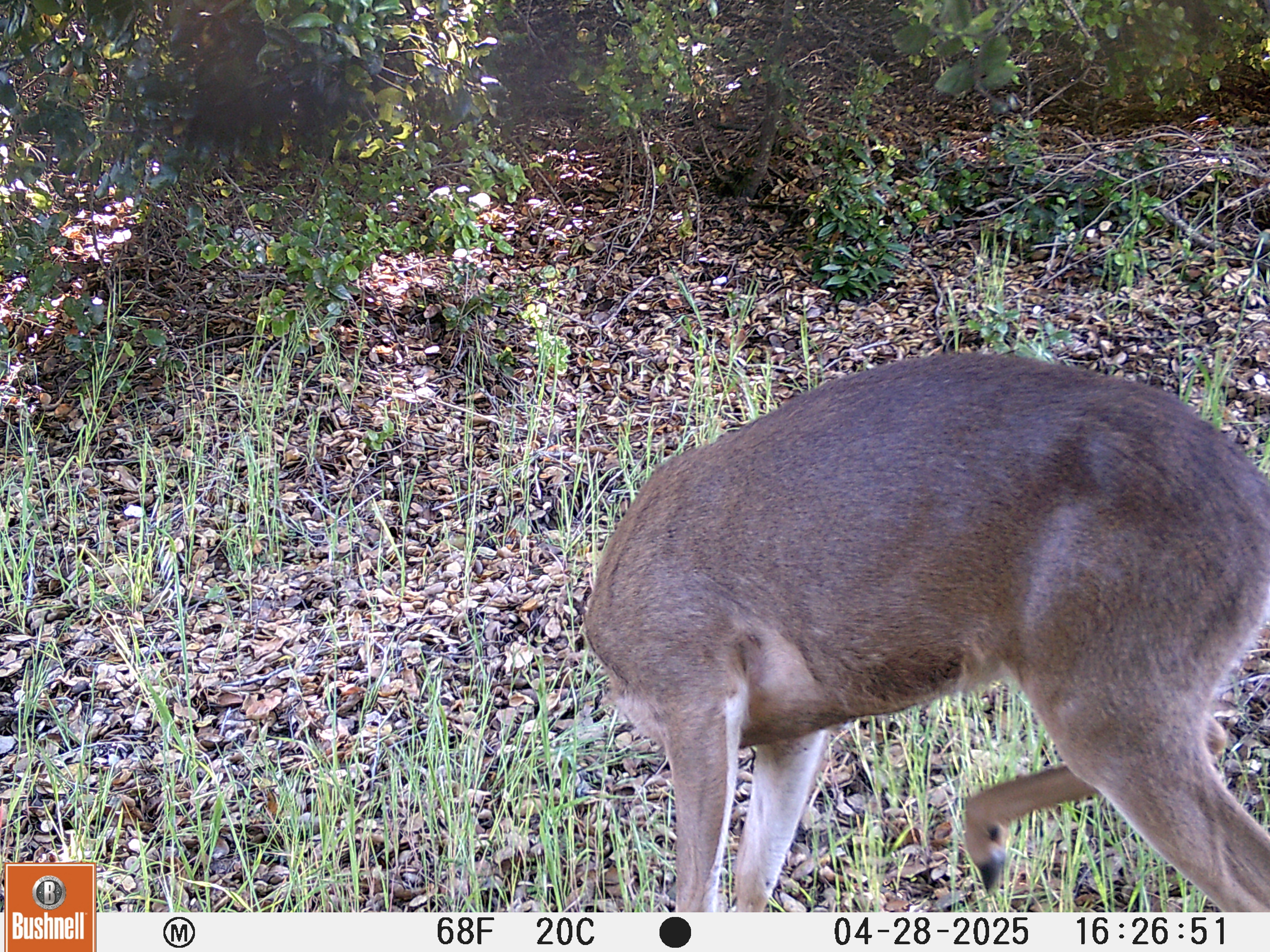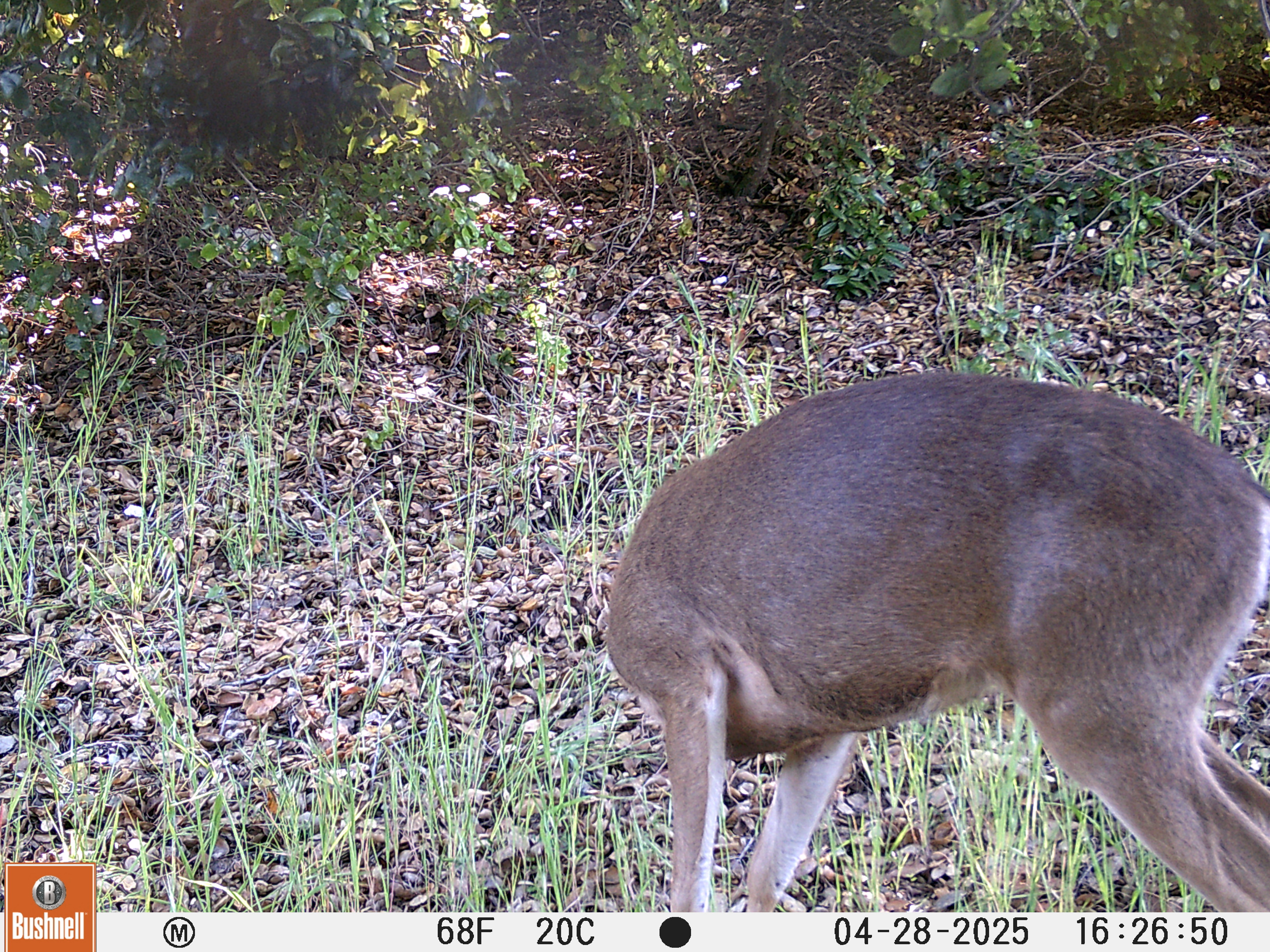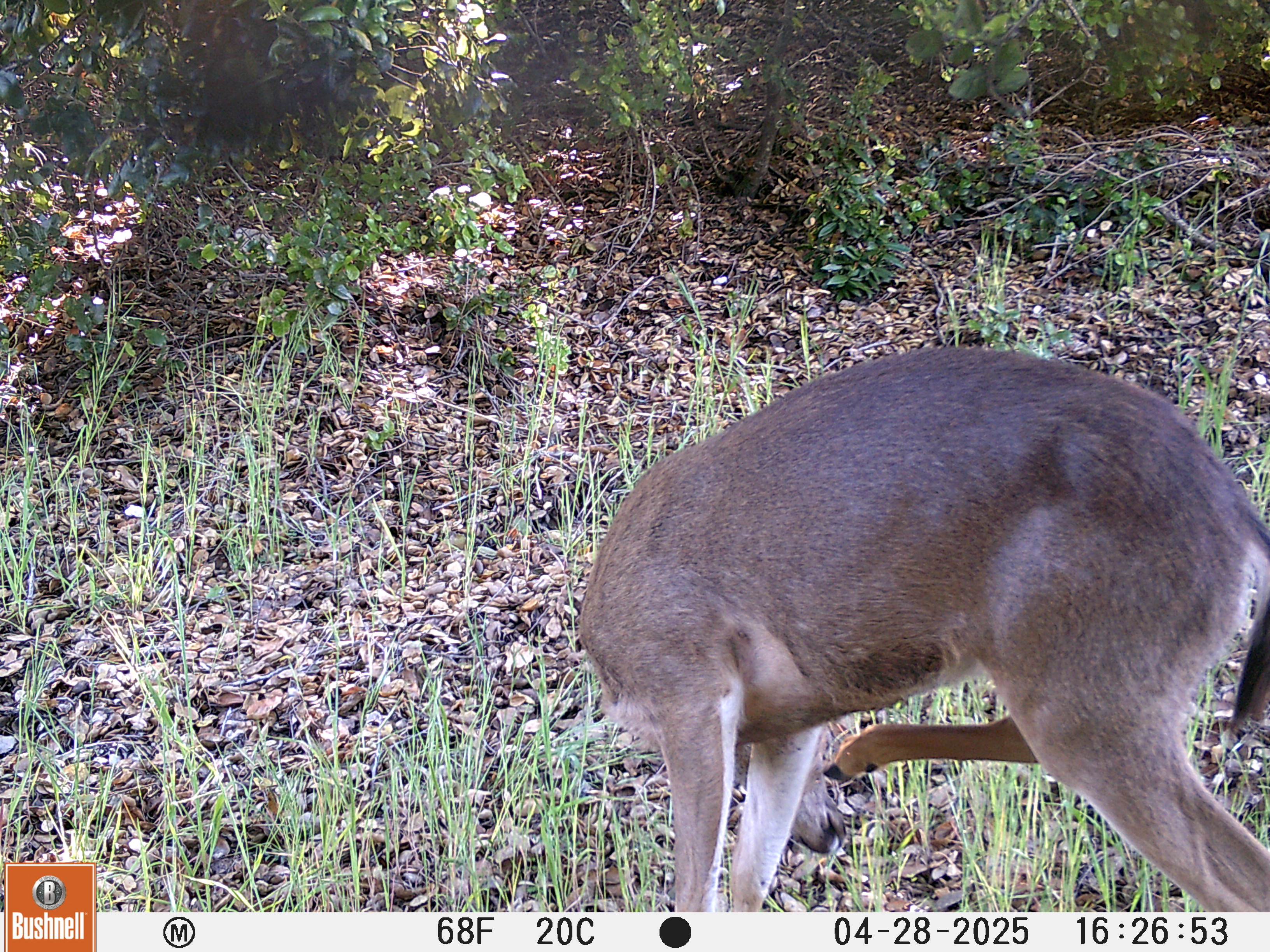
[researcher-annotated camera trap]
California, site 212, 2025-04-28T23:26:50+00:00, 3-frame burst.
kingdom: Animalia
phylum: Chordata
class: Mammalia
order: Artiodactyla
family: Cervidae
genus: Odocoileus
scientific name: Odocoileus hemionus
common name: mule deer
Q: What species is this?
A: Mule deer (Odocoileus hemionus).